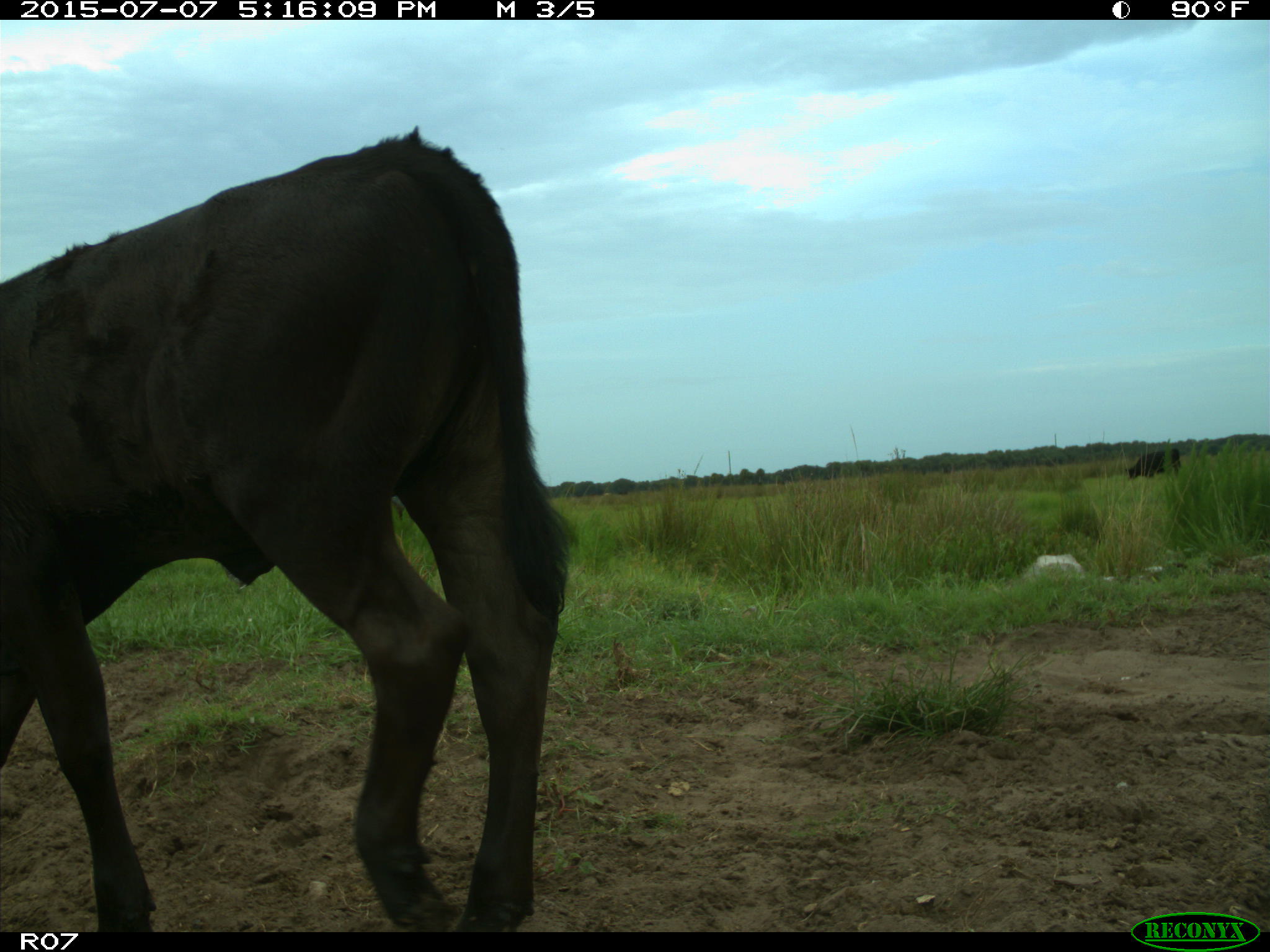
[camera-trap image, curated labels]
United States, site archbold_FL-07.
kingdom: Animalia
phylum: Chordata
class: Mammalia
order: Artiodactyla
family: Bovidae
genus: Bos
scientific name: Bos taurus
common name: domestic cow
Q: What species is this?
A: Bos taurus (domestic cow).